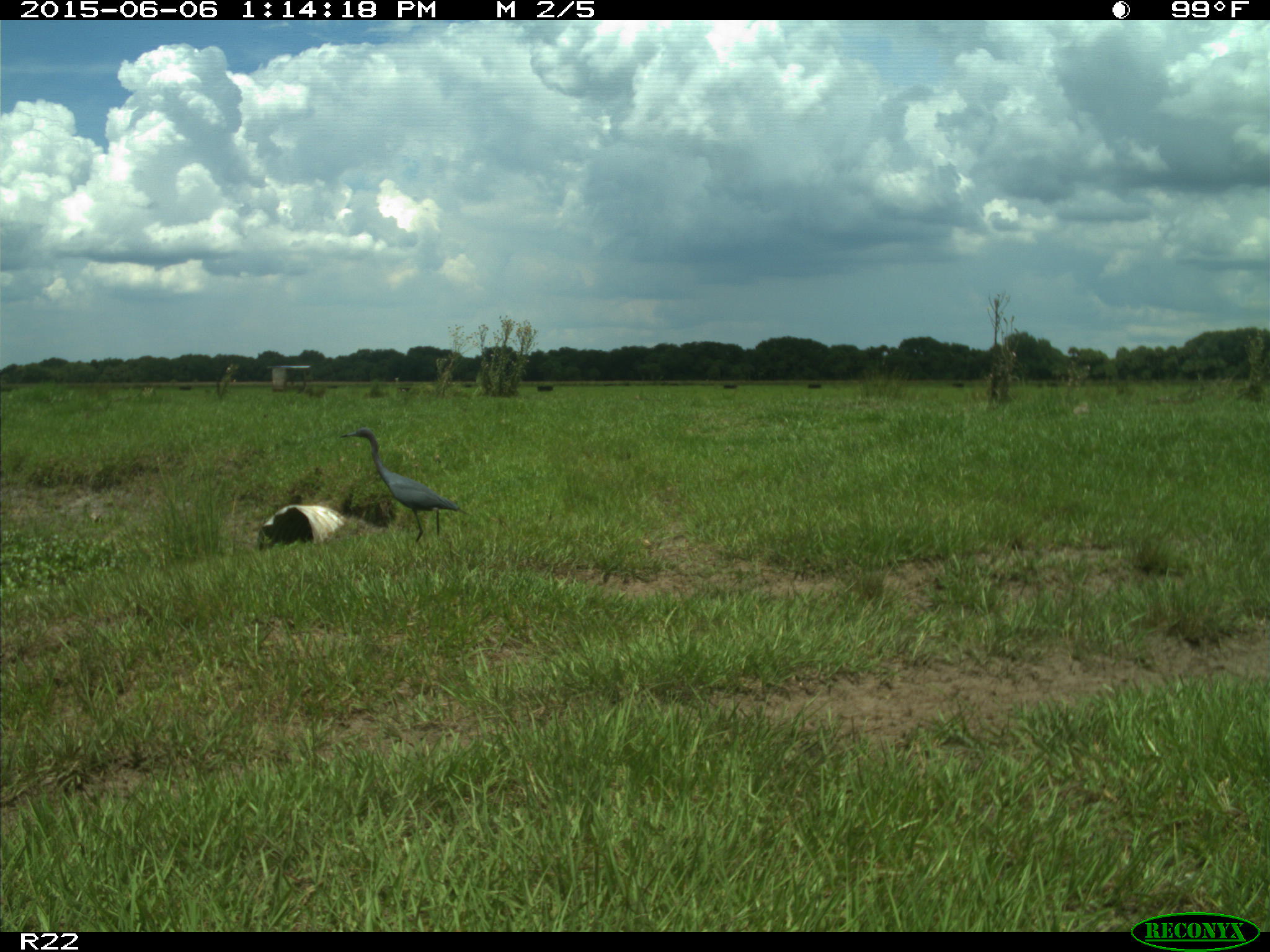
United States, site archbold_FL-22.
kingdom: Animalia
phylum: Chordata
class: Mammalia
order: Artiodactyla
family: Bovidae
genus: Bos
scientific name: Bos taurus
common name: domestic cow